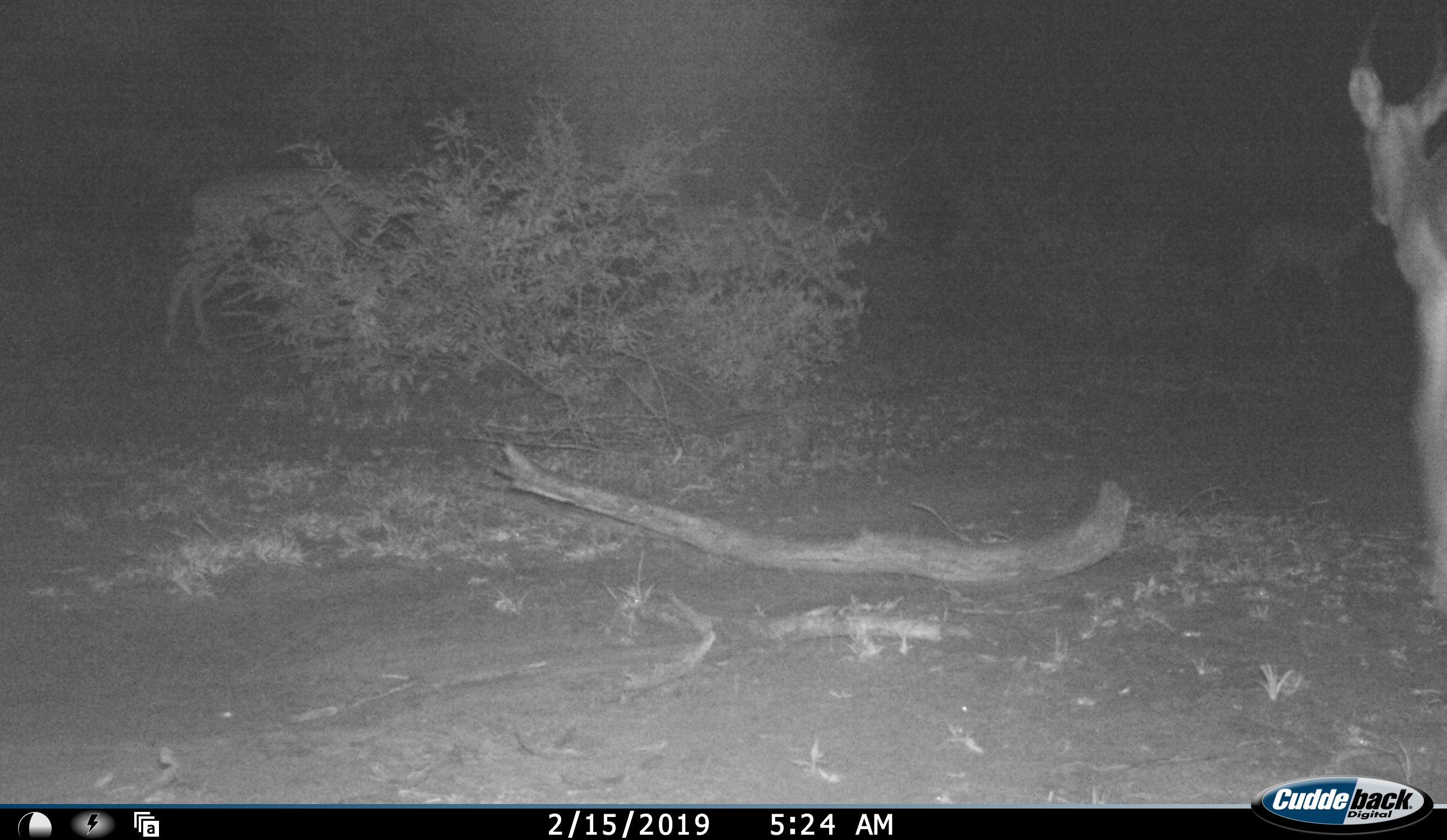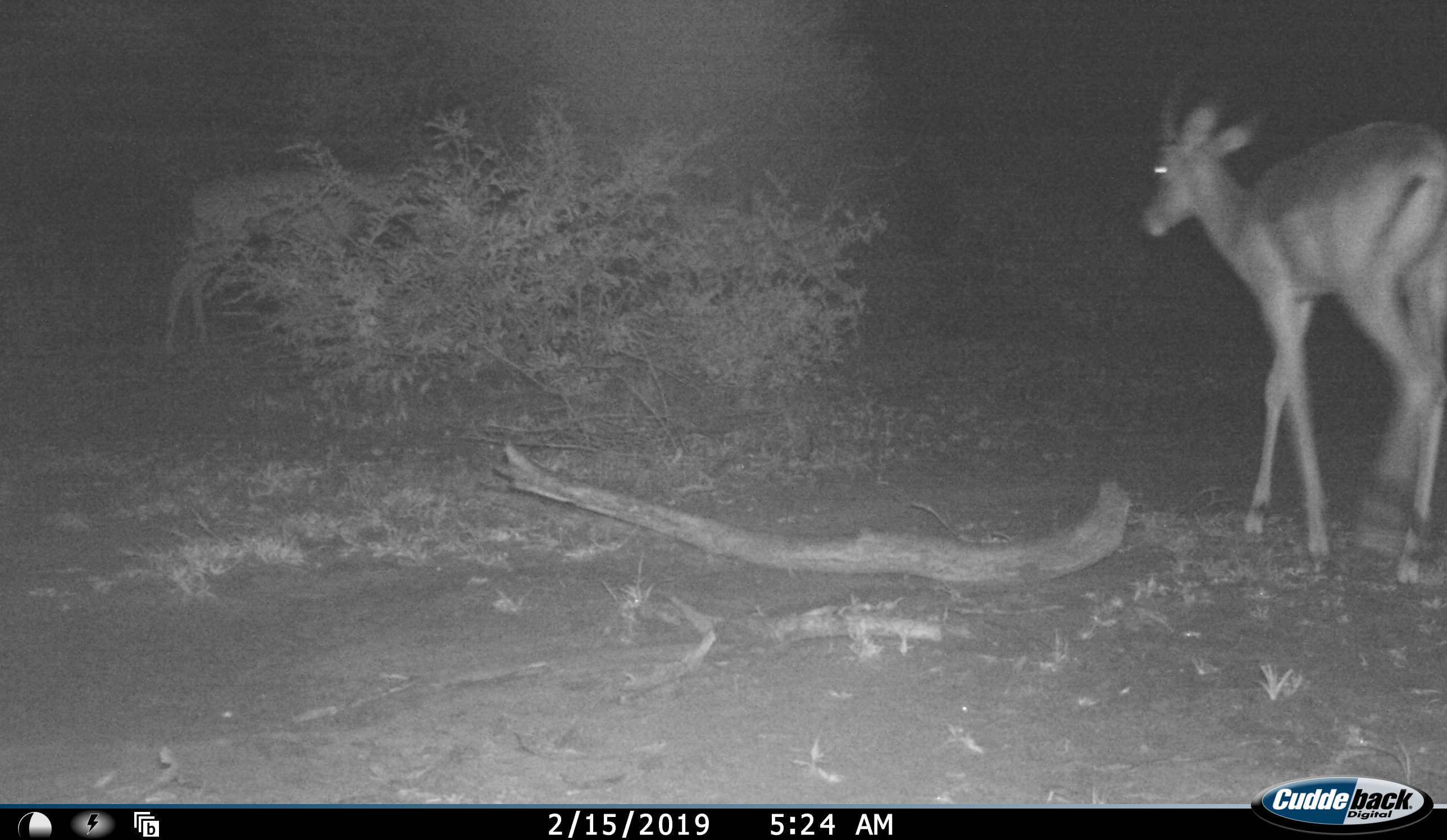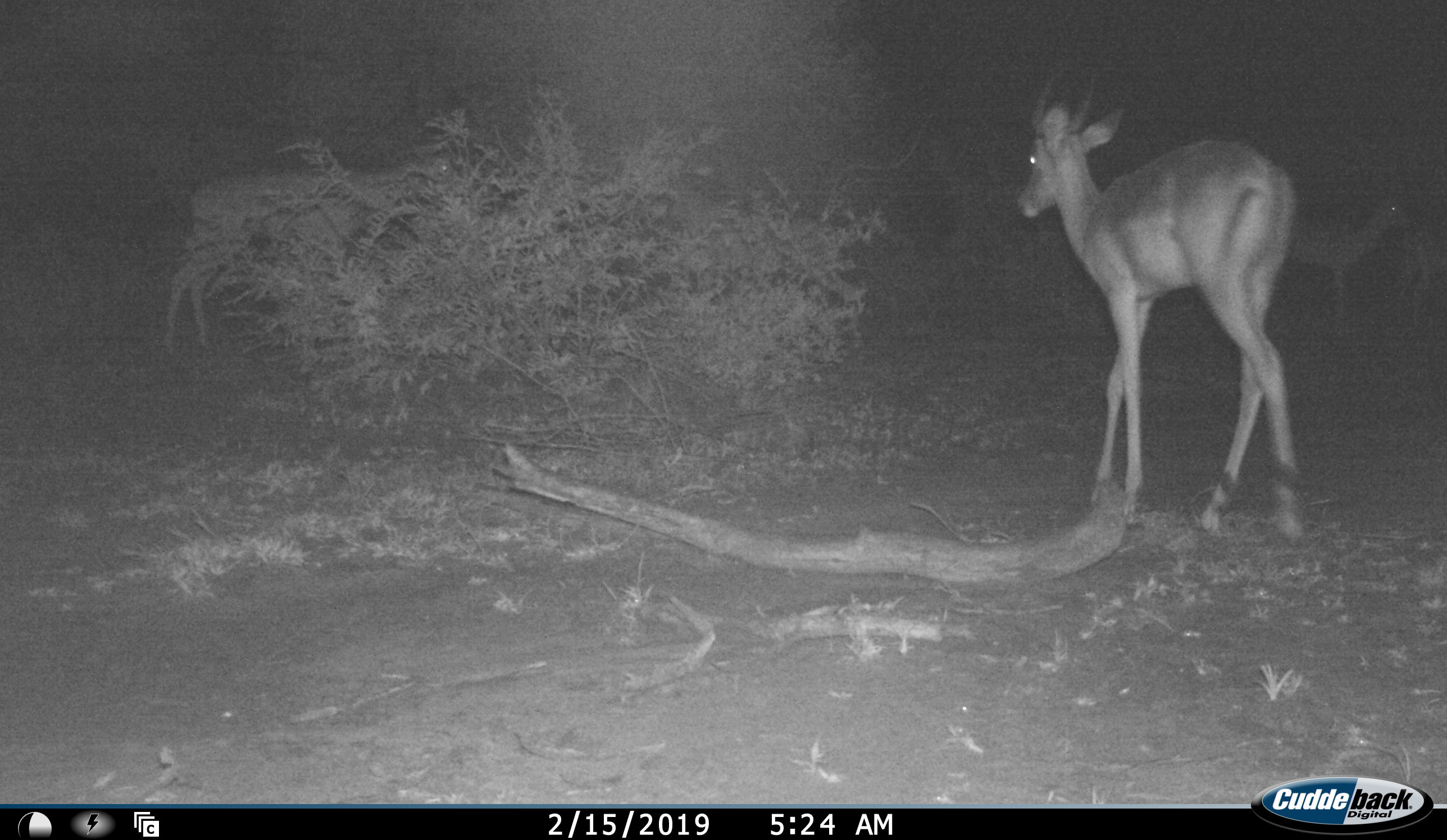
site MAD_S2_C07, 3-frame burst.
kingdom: Animalia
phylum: Chordata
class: Mammalia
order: Artiodactyla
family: Bovidae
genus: Aepyceros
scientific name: Aepyceros melampus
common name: impala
Impala (Aepyceros melampus), count 3. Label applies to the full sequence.